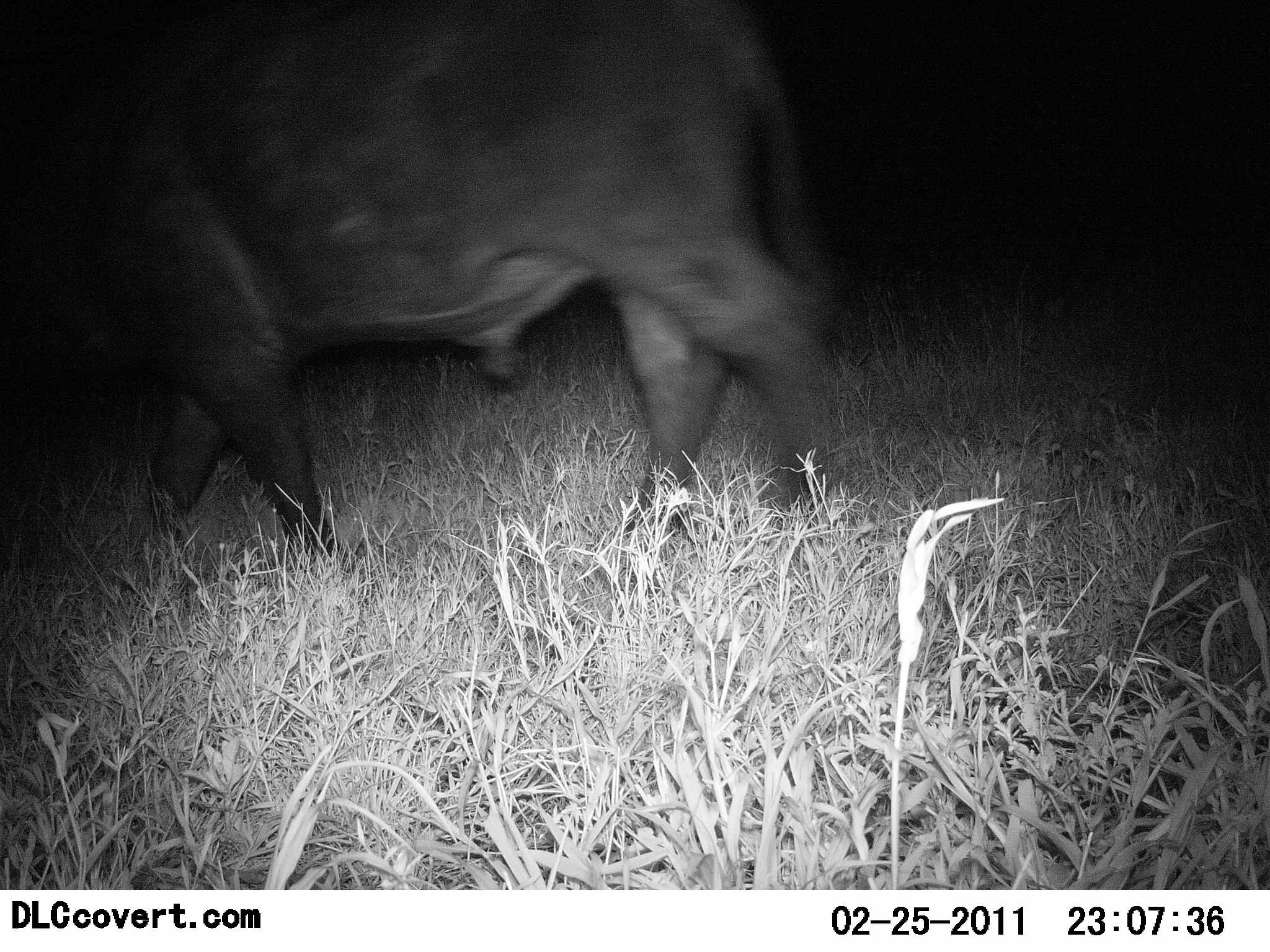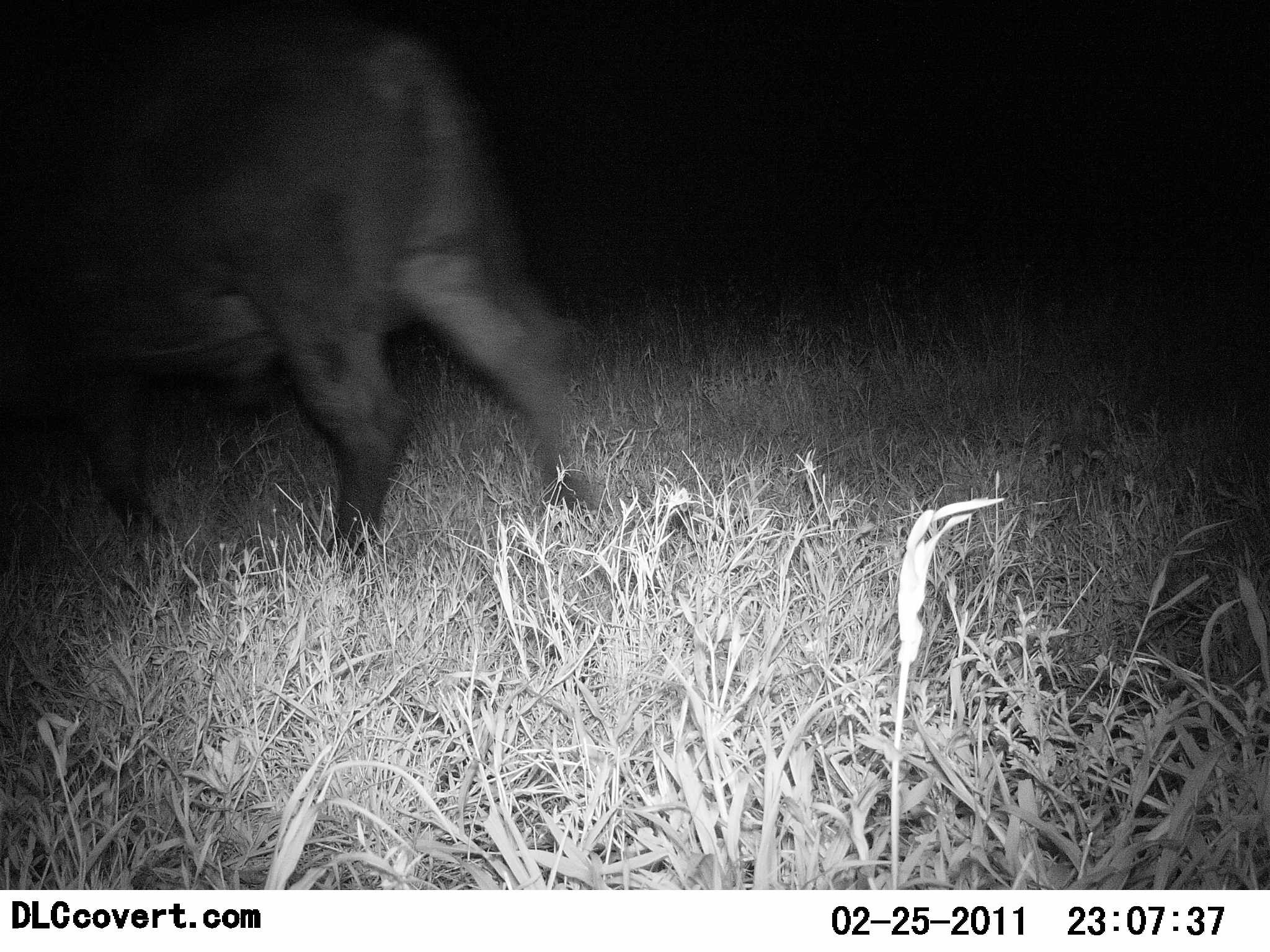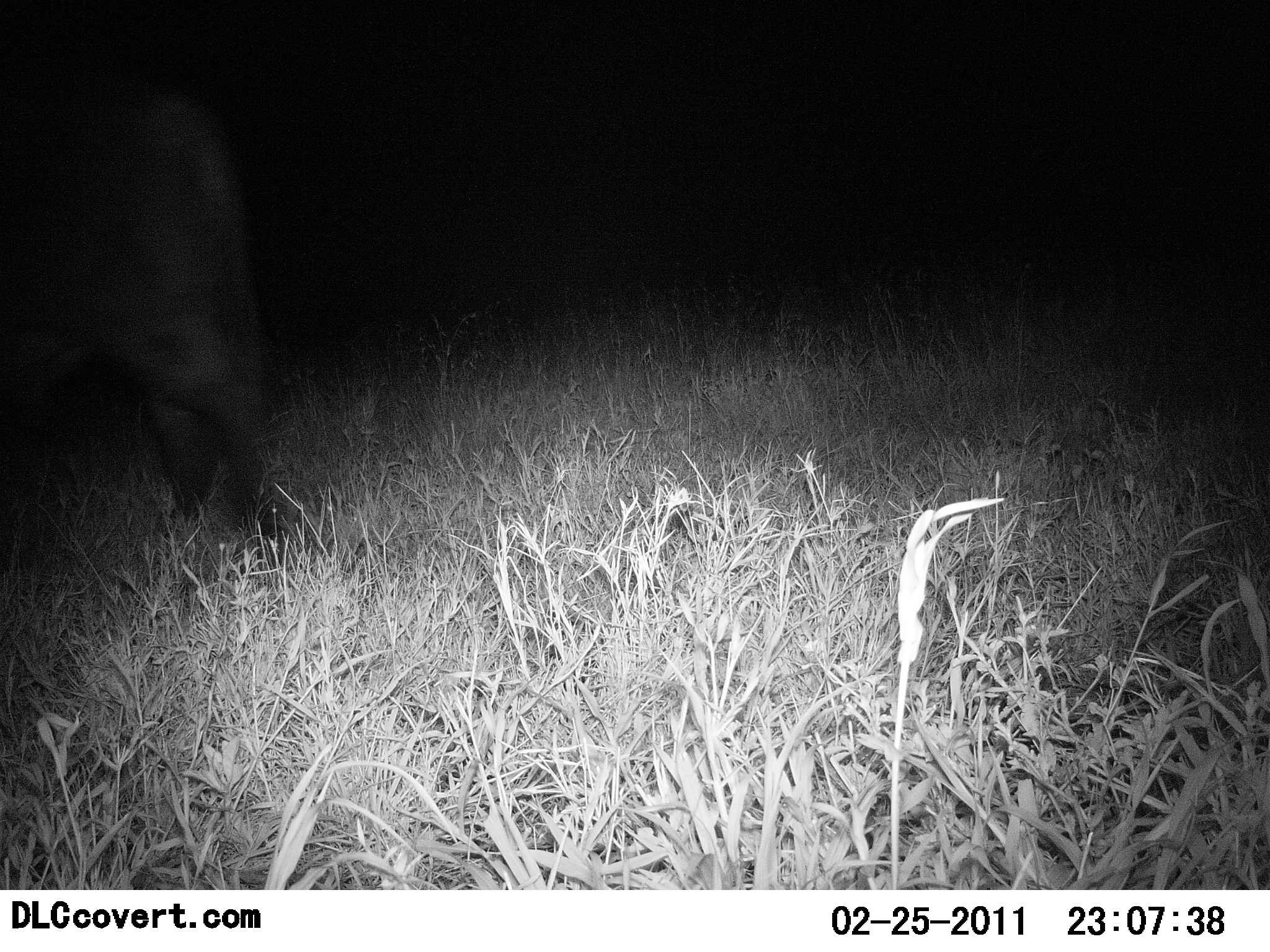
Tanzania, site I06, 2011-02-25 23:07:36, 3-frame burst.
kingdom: Animalia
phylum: Chordata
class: Mammalia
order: Artiodactyla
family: Bovidae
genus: Syncerus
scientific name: Syncerus caffer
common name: cape buffalo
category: buffalo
Buffalo (cape buffalo) (Syncerus caffer), count 1. Behavior (volunteer vote fractions): standing 0%, resting 0%, moving 100%, interacting 0%. Young present (vote fraction): 0%. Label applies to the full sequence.